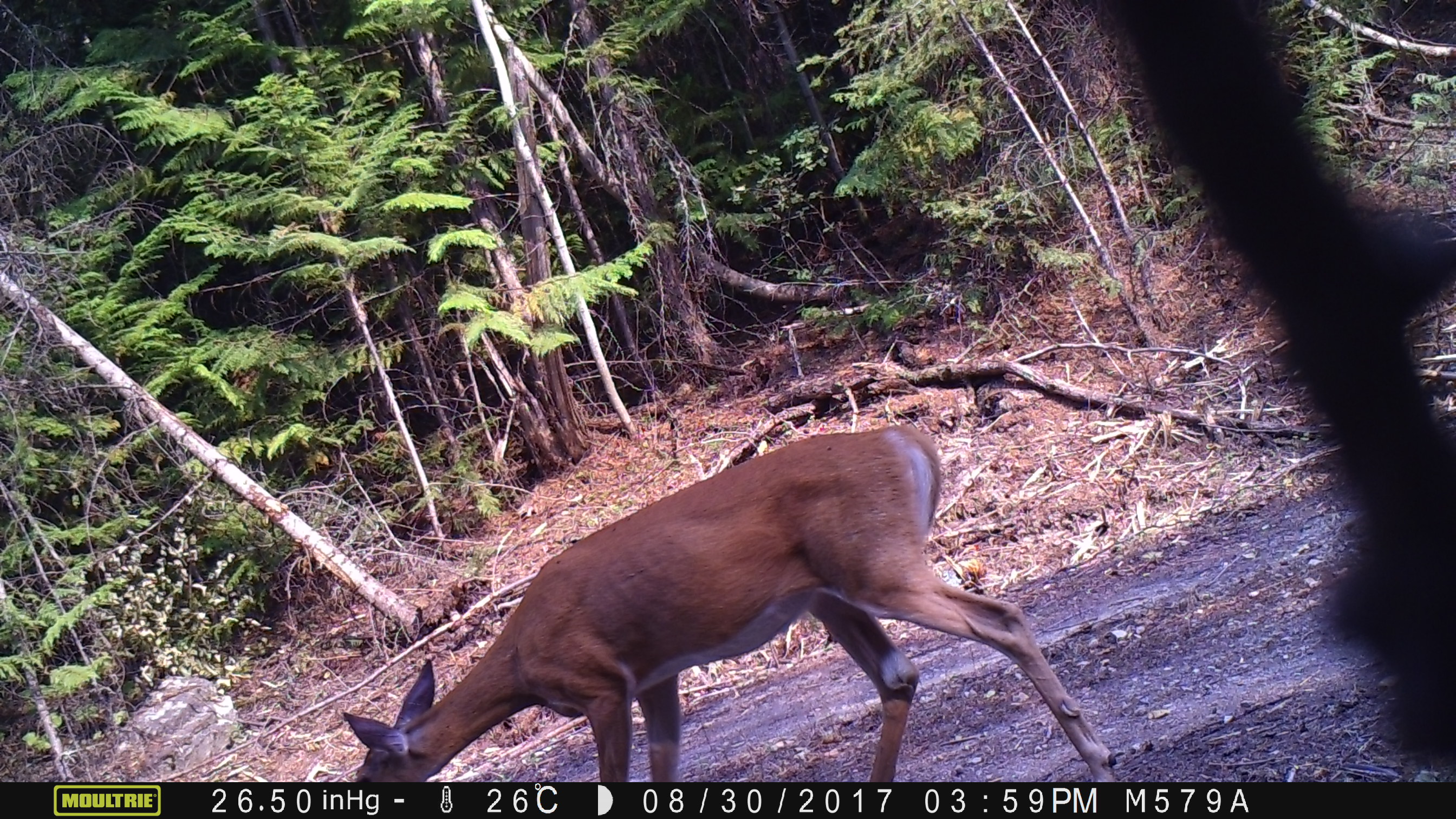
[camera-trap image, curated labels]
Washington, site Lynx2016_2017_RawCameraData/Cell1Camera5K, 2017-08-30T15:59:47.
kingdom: Animalia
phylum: Chordata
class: Mammalia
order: Artiodactyla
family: Cervidae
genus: Odocoileus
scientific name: Odocoileus virginianus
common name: white-tailed deer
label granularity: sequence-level